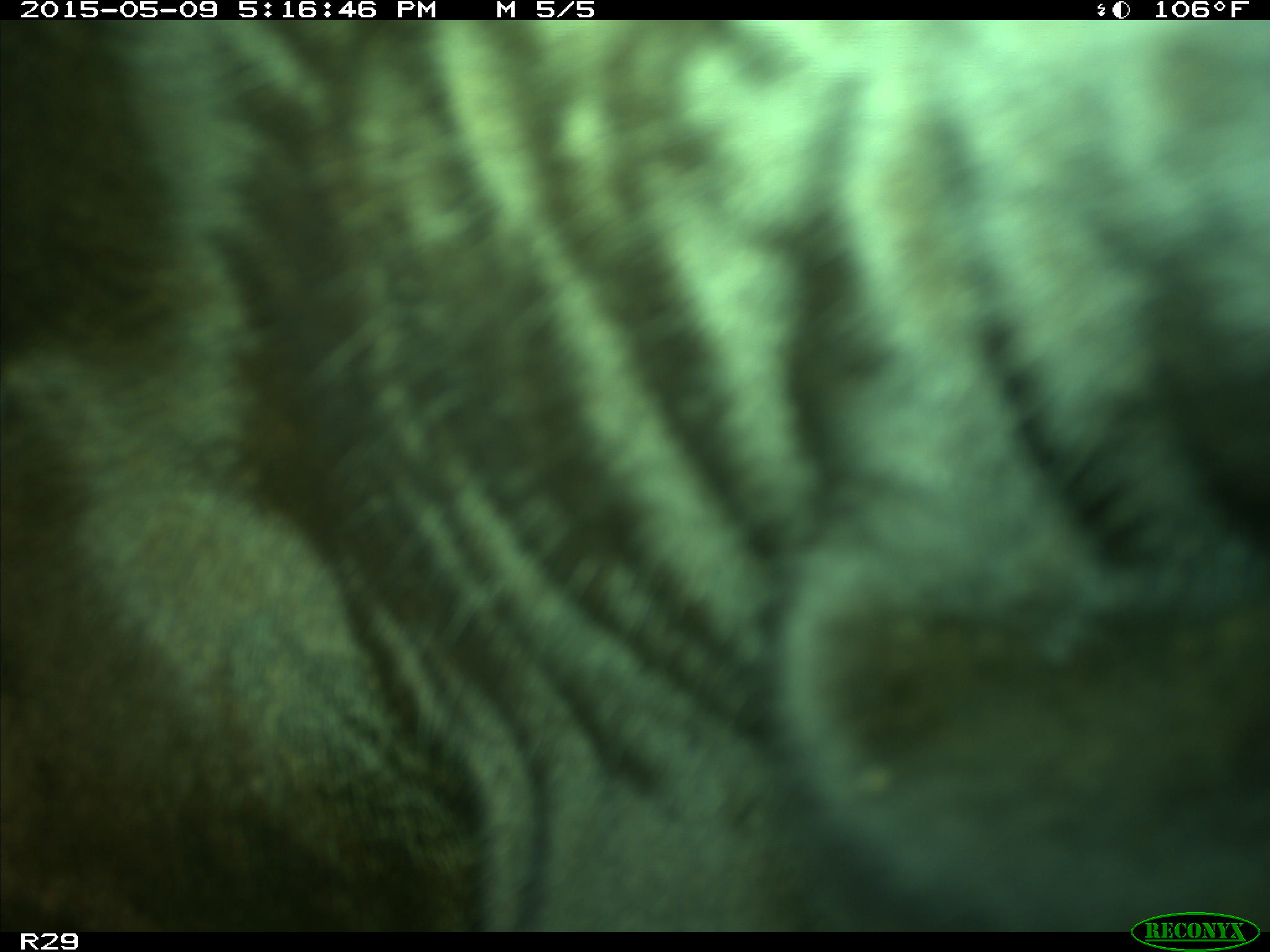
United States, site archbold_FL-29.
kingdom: Animalia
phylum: Chordata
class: Mammalia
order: Artiodactyla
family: Bovidae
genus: Bos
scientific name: Bos taurus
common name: domestic cow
Bos taurus (domestic cow).